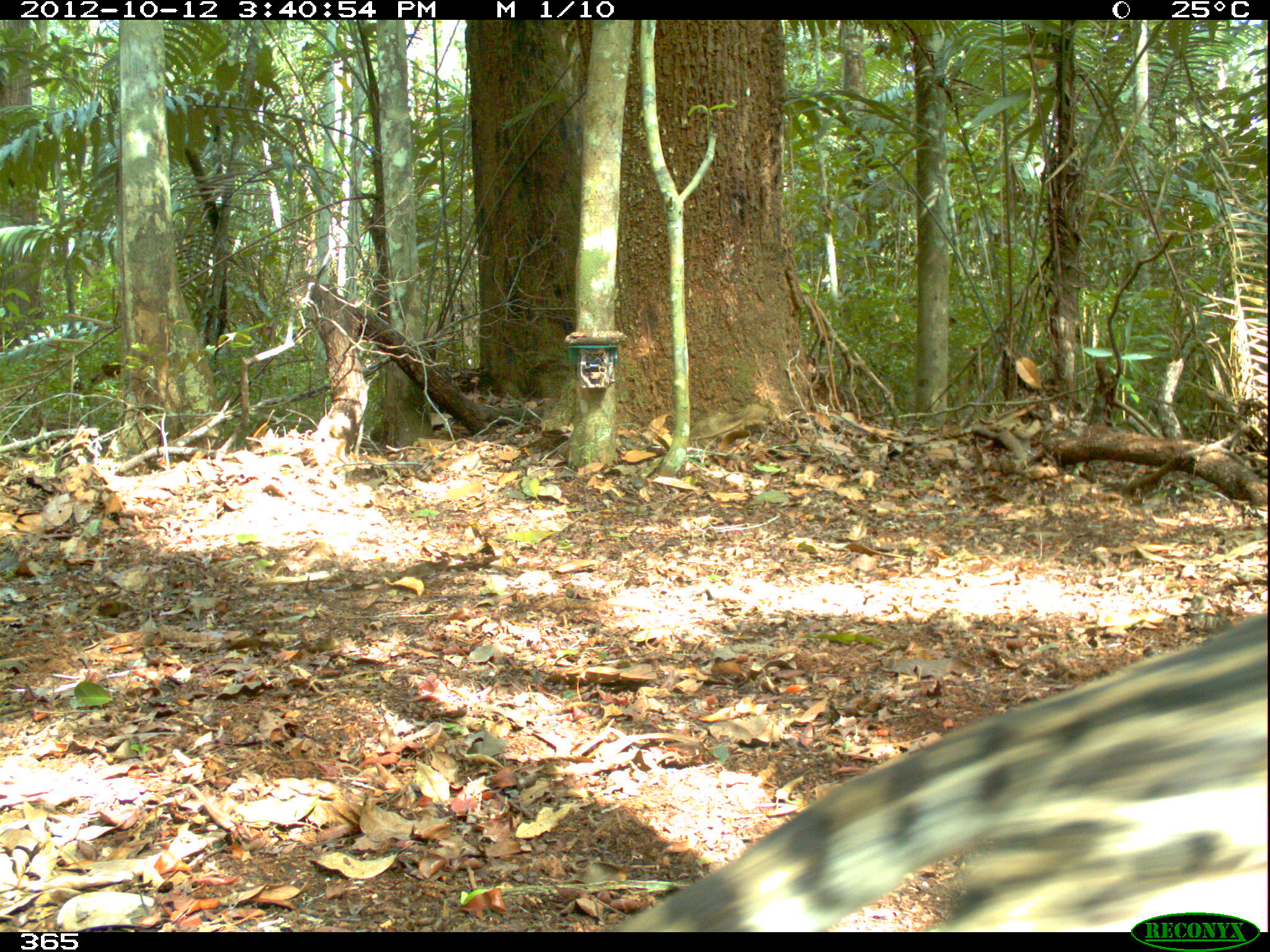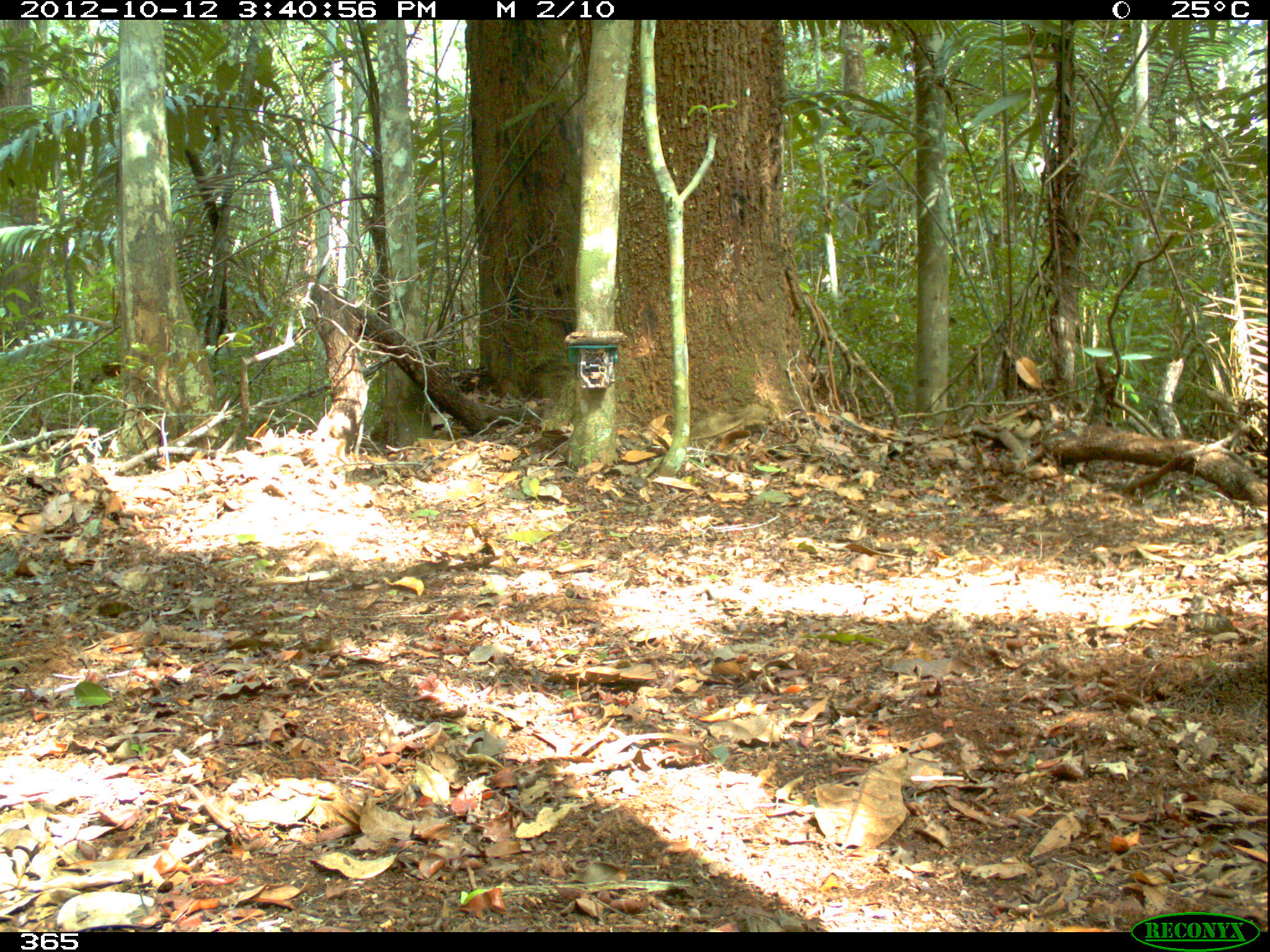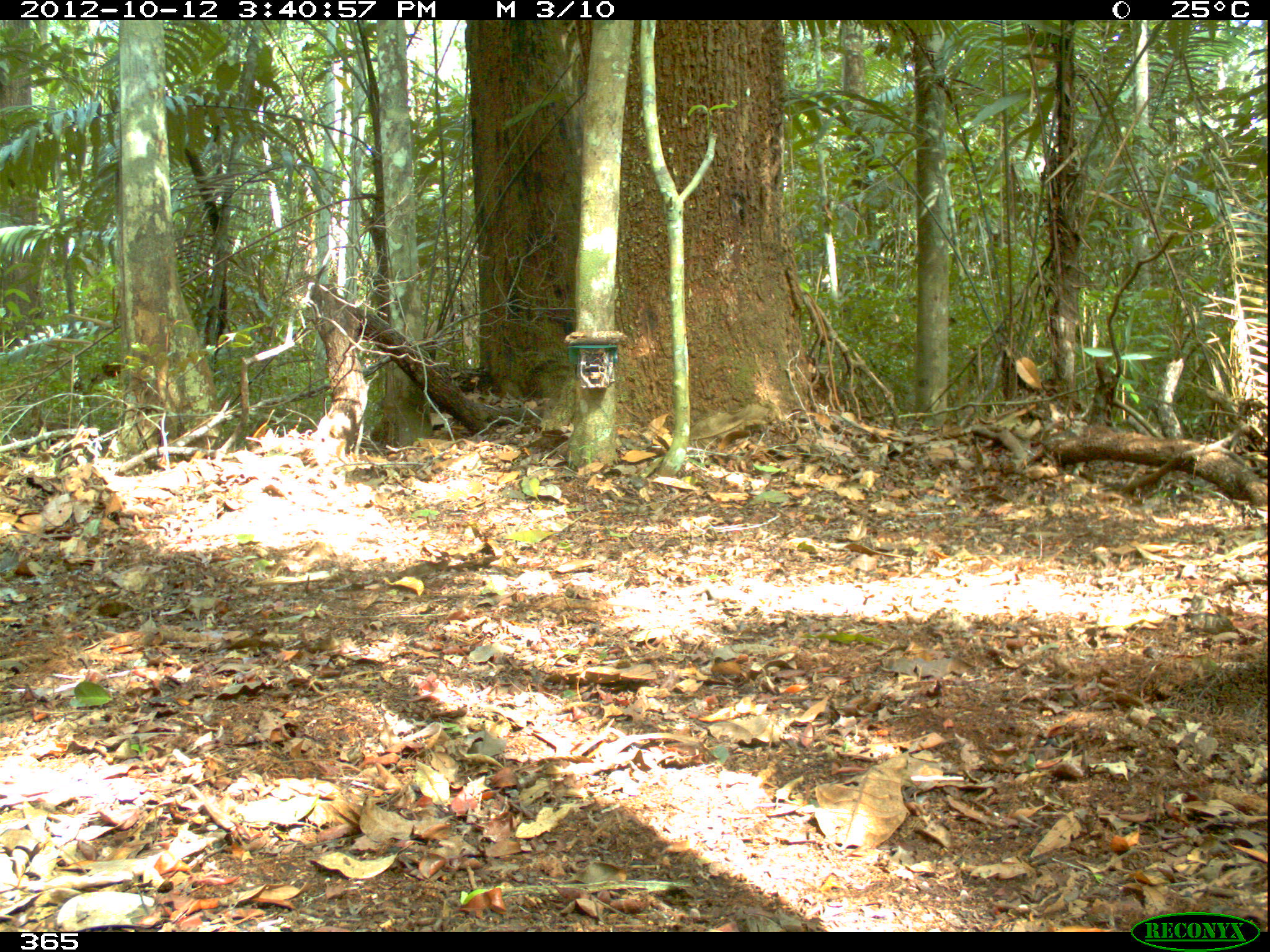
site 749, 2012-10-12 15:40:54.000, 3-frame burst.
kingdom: Animalia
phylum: Chordata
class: Mammalia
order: Carnivora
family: Felidae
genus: Leopardus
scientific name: Leopardus pardalis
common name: ocelot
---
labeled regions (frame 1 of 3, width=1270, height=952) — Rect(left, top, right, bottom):
leopardus pardalis: Rect(614, 610, 1270, 932)